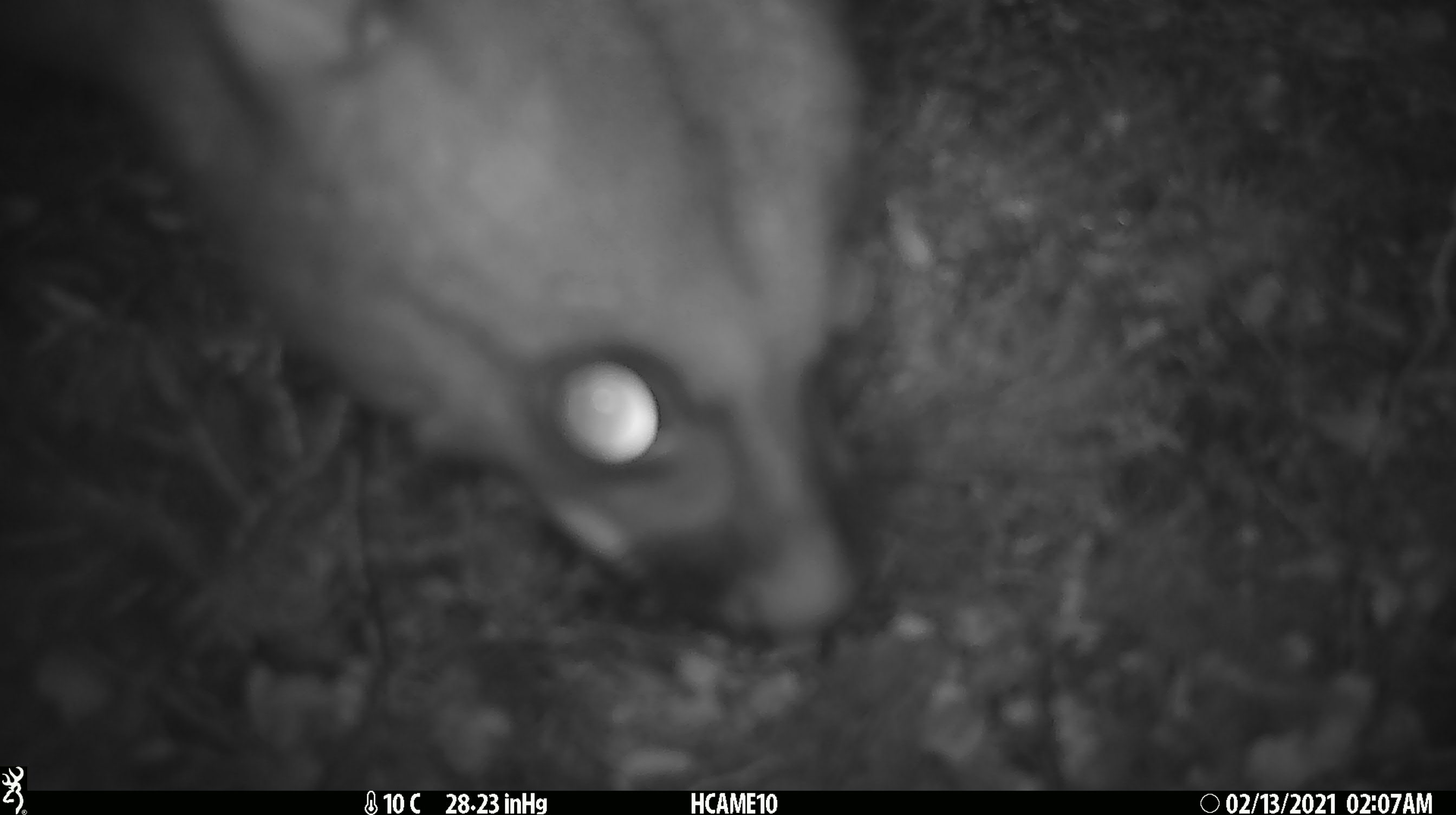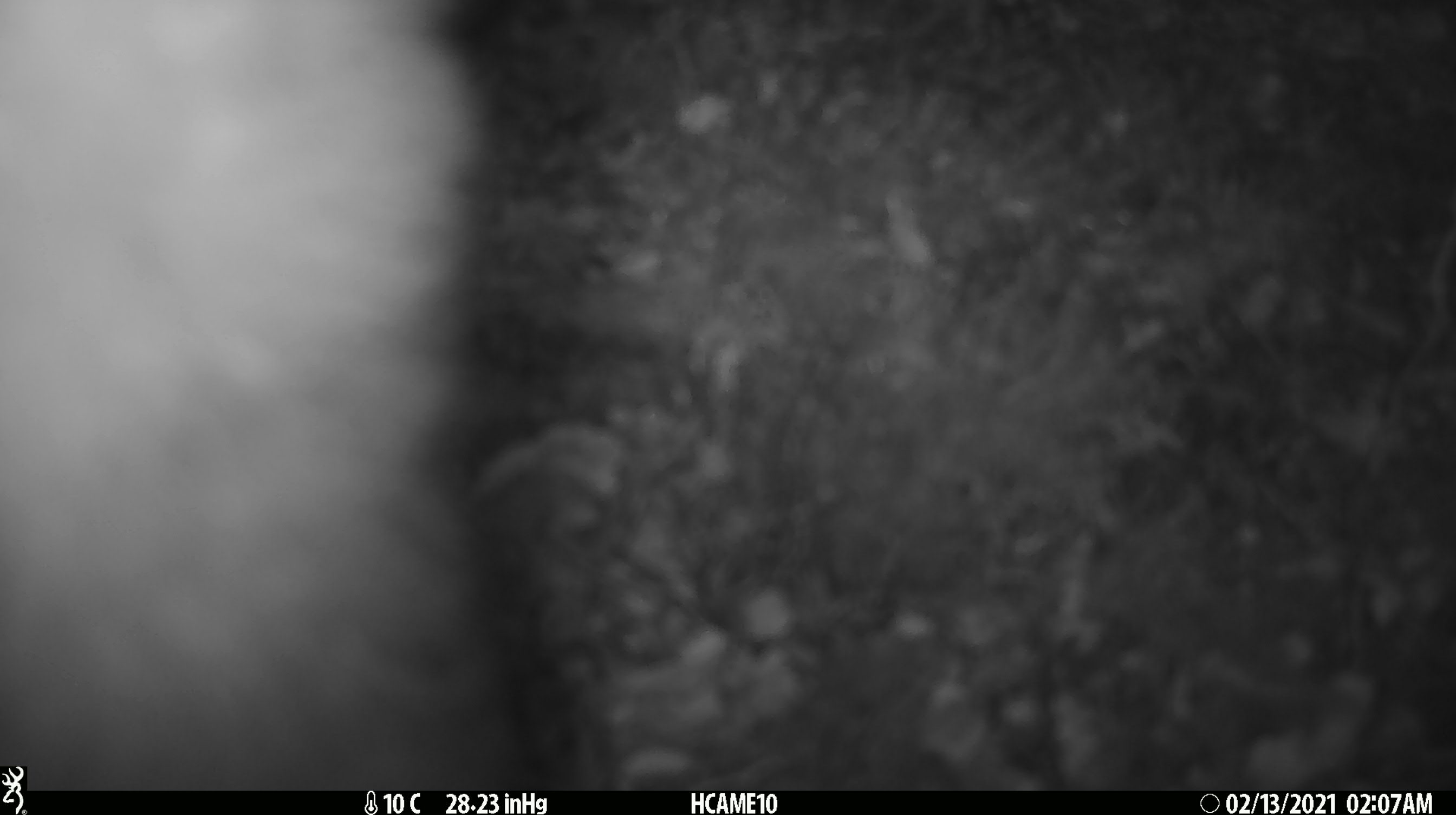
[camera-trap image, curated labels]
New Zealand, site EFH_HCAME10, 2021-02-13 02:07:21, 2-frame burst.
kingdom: Animalia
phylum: Chordata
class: Mammalia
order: Diprotodontia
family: Phalangeridae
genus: Trichosurus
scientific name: Trichosurus vulpecula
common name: common brushtail possum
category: possum